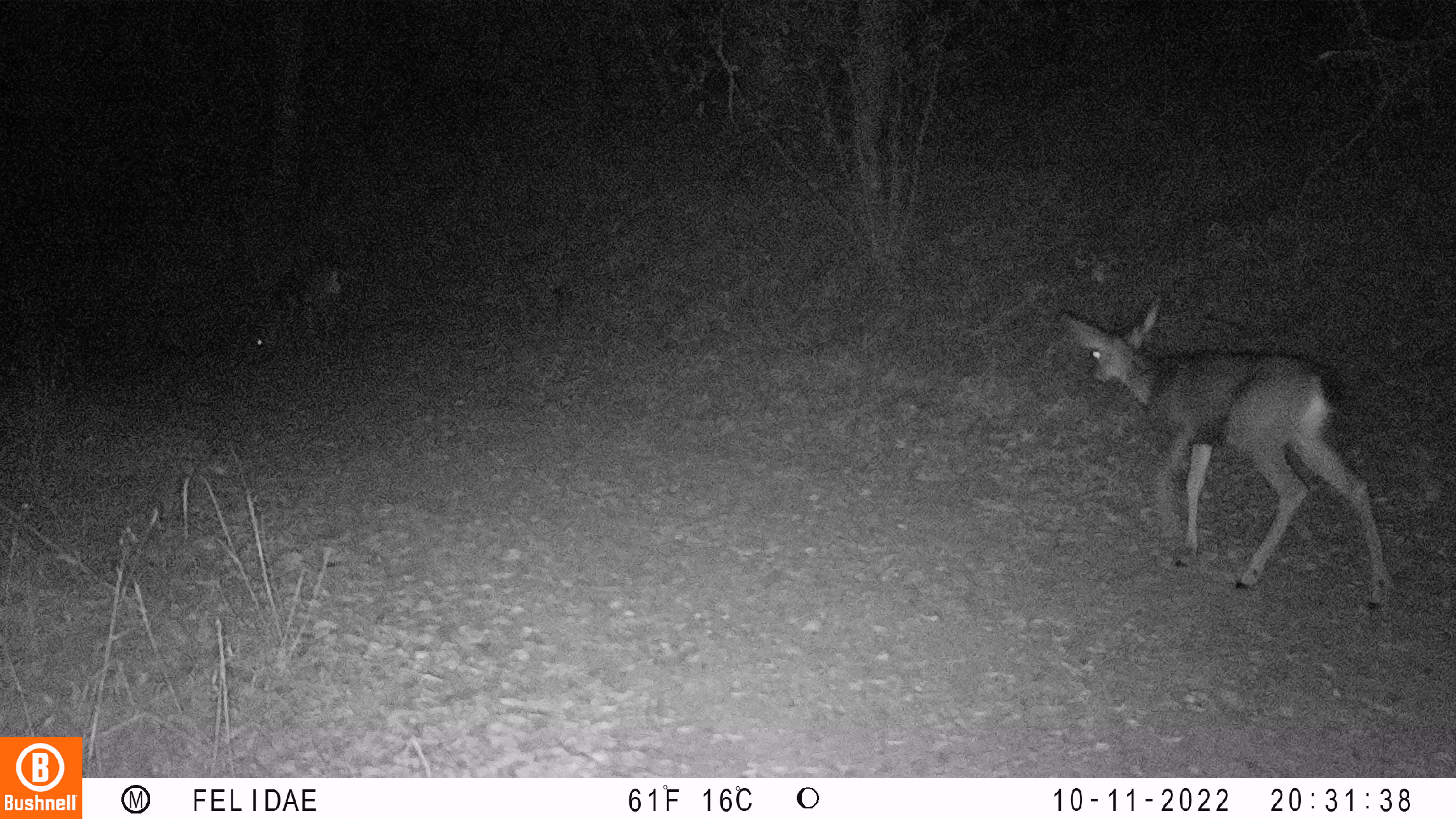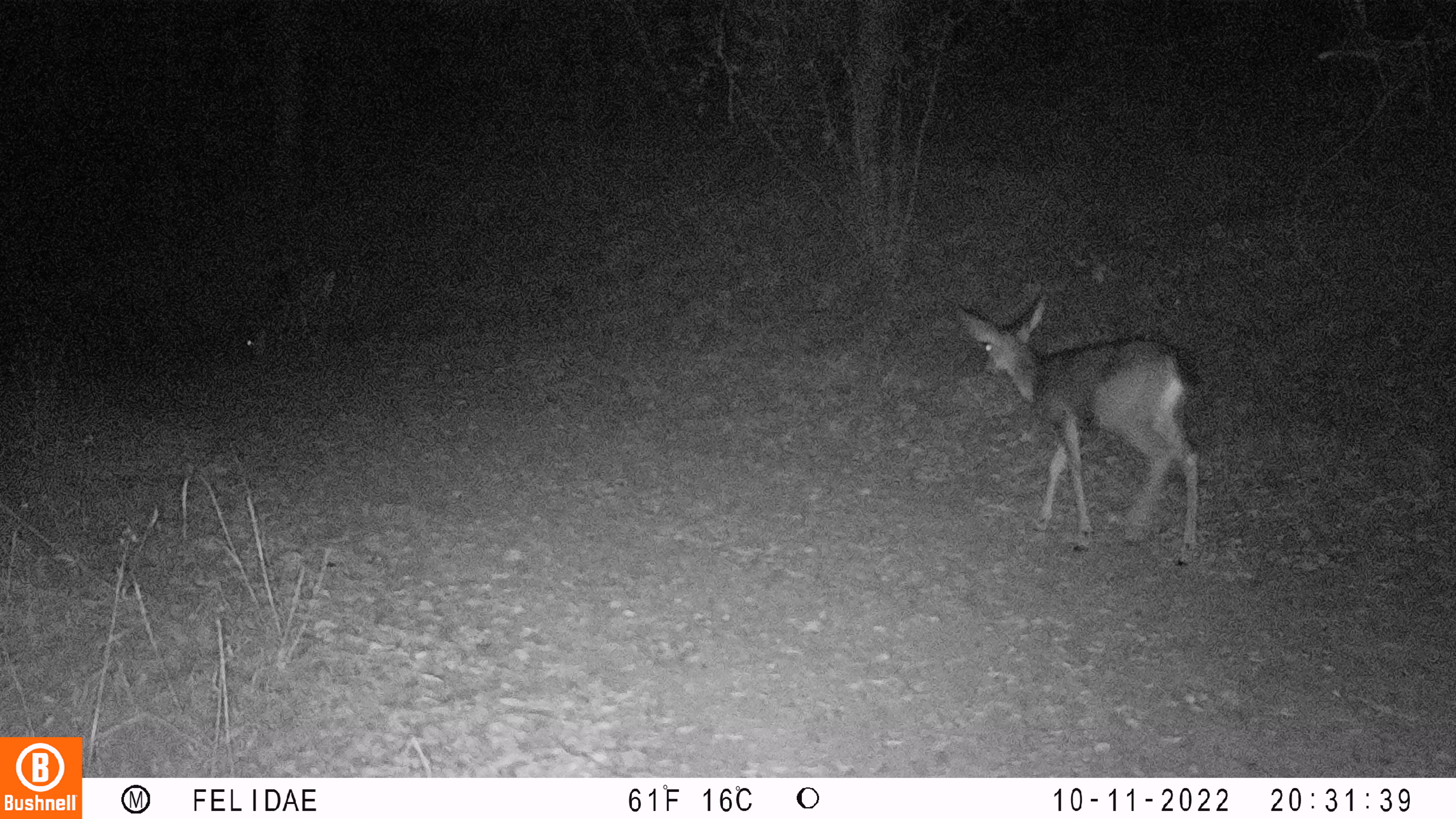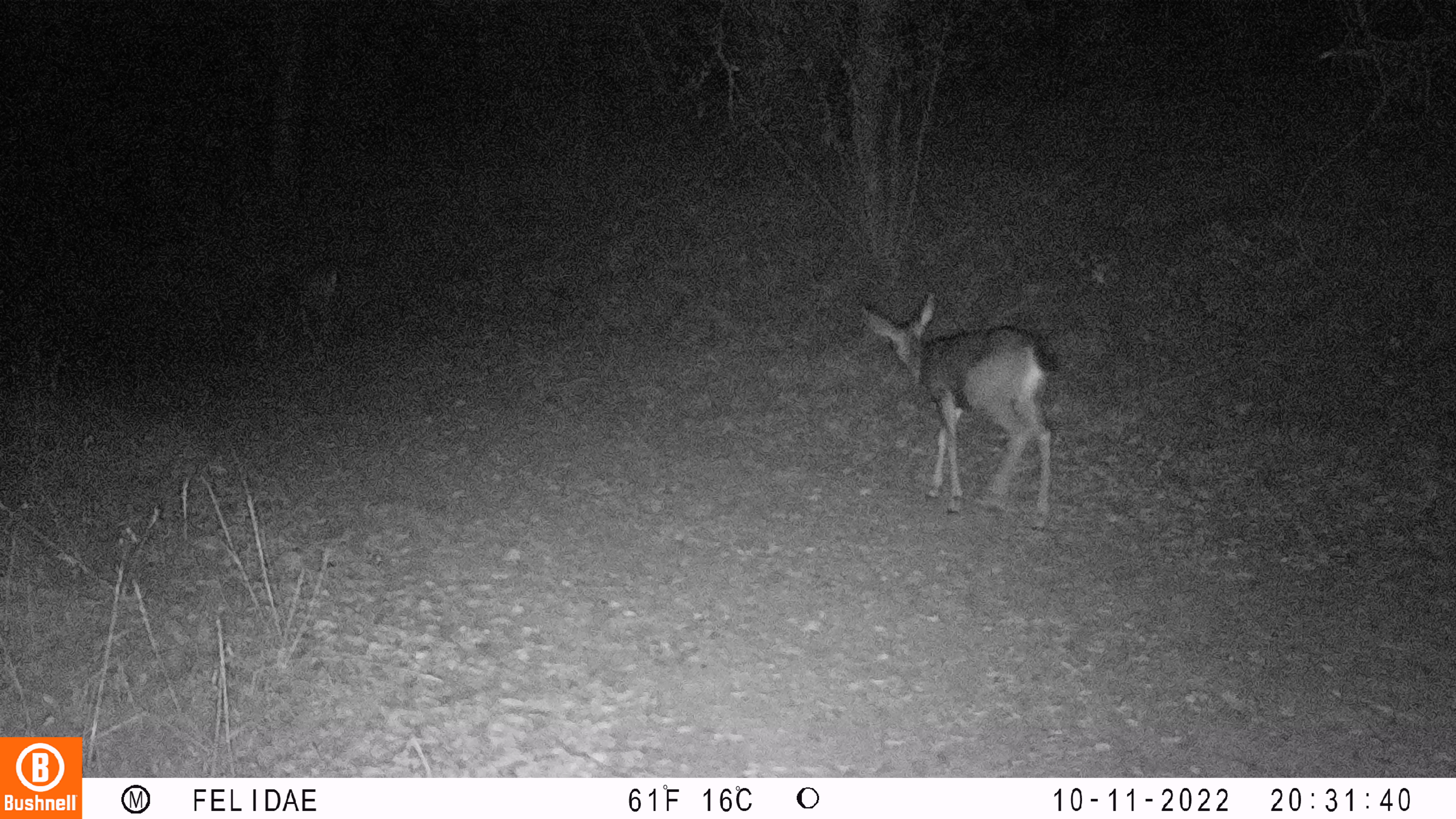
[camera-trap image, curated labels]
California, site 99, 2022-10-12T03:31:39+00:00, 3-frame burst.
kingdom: Animalia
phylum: Chordata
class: Mammalia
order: Artiodactyla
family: Cervidae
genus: Odocoileus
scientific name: Odocoileus hemionus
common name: mule deer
Mule deer (Odocoileus hemionus).